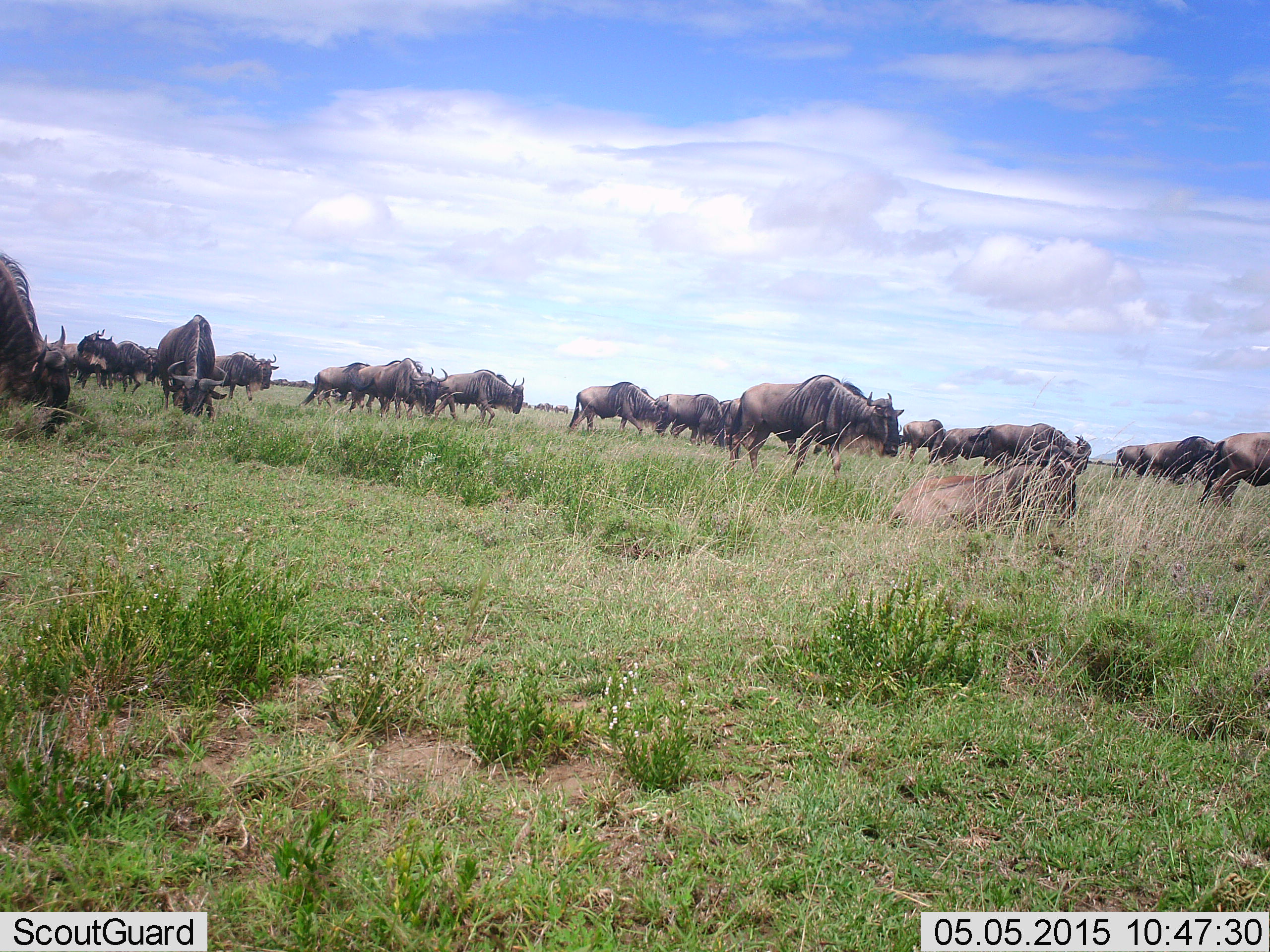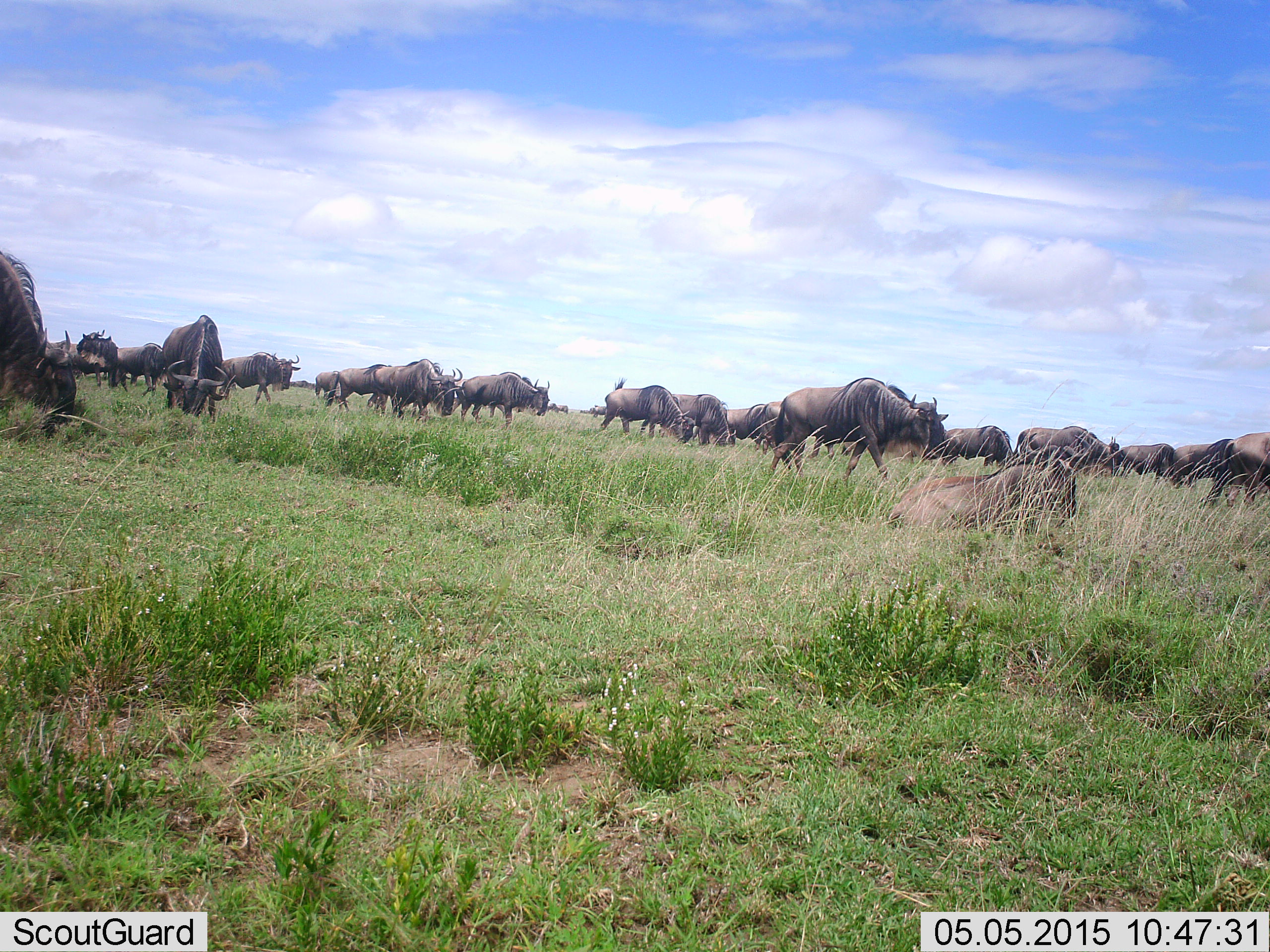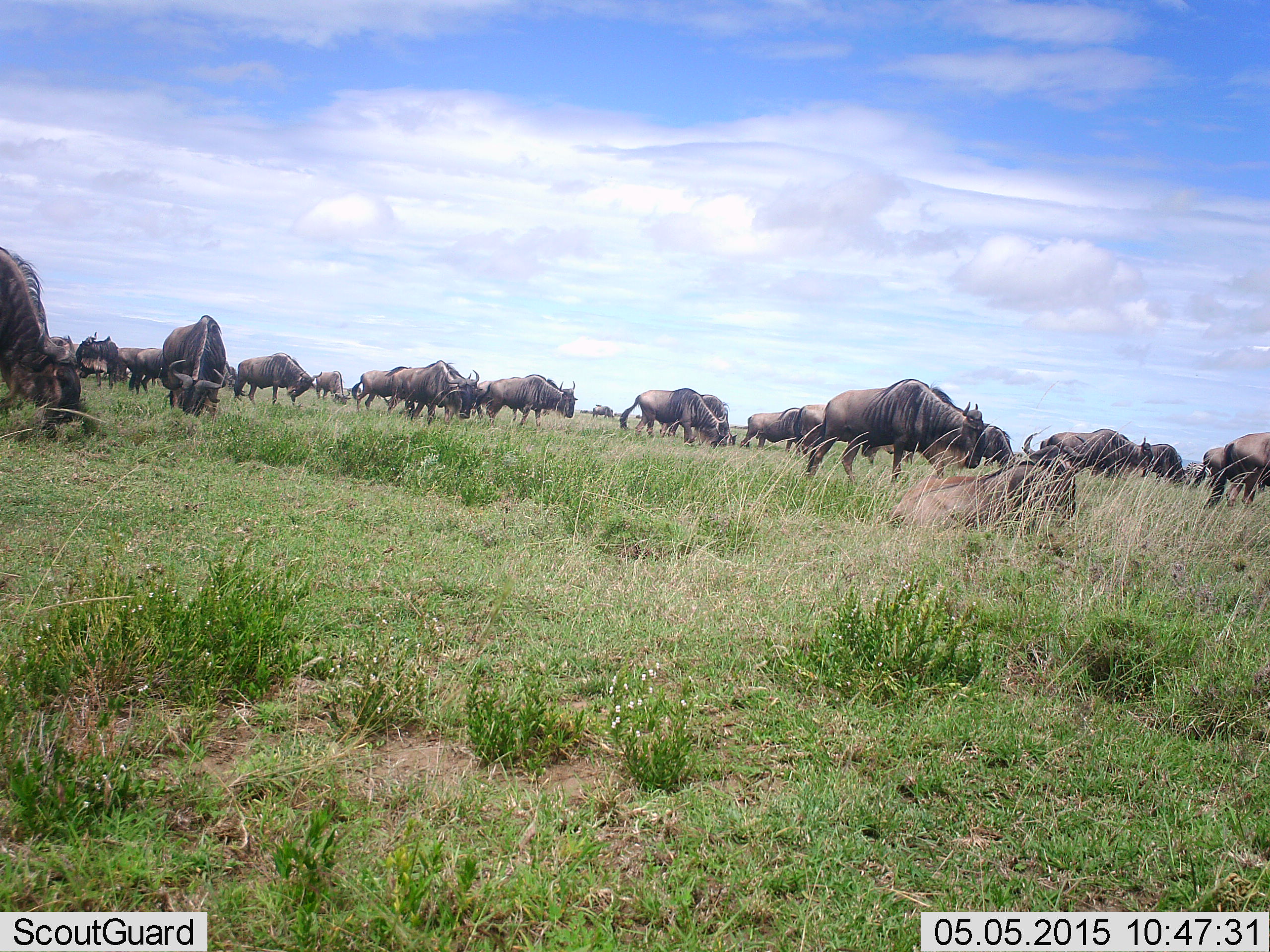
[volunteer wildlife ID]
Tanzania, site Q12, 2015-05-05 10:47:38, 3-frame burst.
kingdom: Animalia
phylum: Chordata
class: Mammalia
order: Artiodactyla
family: Bovidae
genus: Connochaetes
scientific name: Connochaetes taurinus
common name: blue wildebeest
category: wildebeest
Wildebeest (blue wildebeest) (Connochaetes taurinus), count 11-50. Behavior (volunteer vote fractions): standing 60%, resting 70%, moving 70%, interacting 0%. Young present (vote fraction): 10%. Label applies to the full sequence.